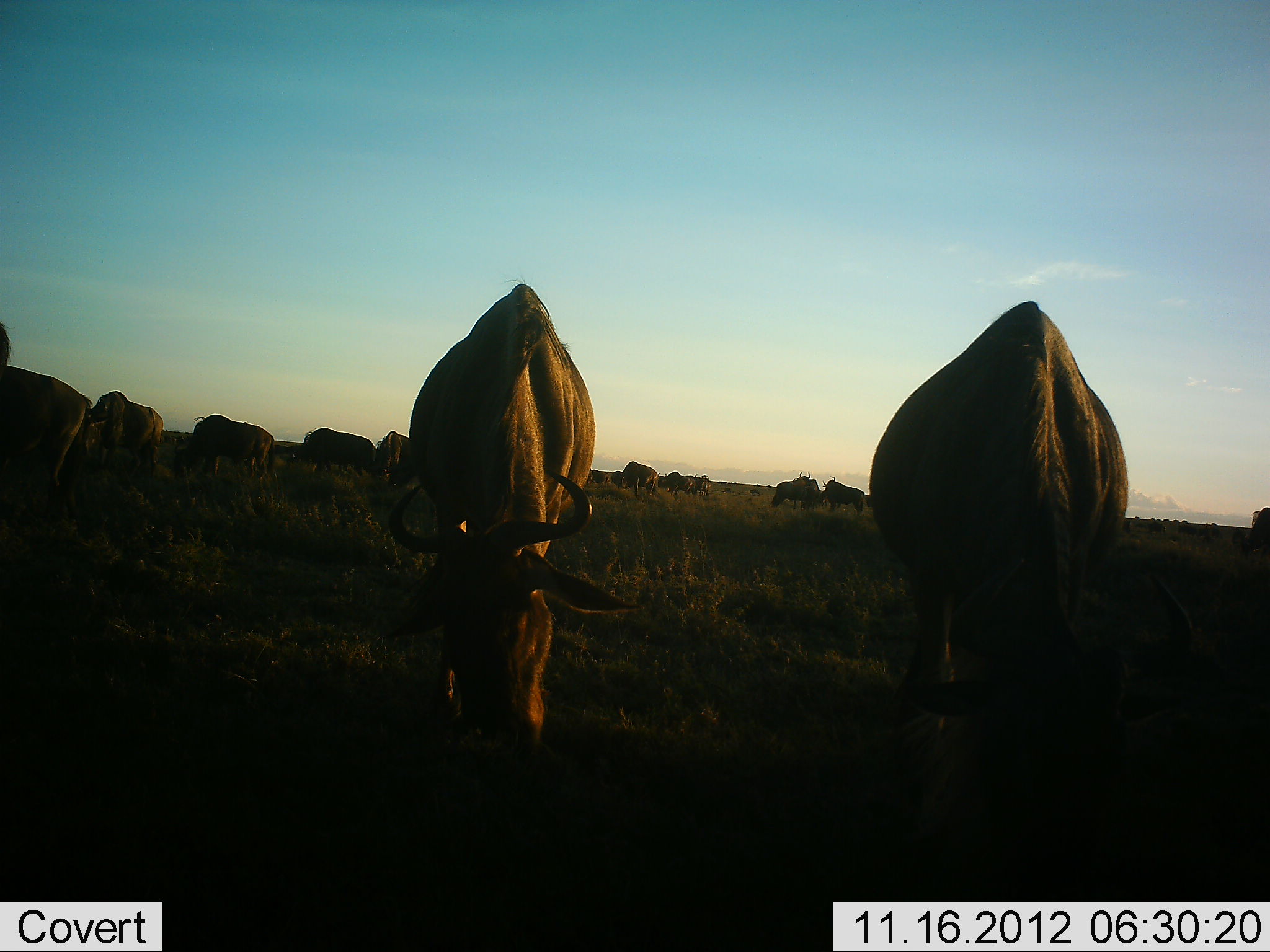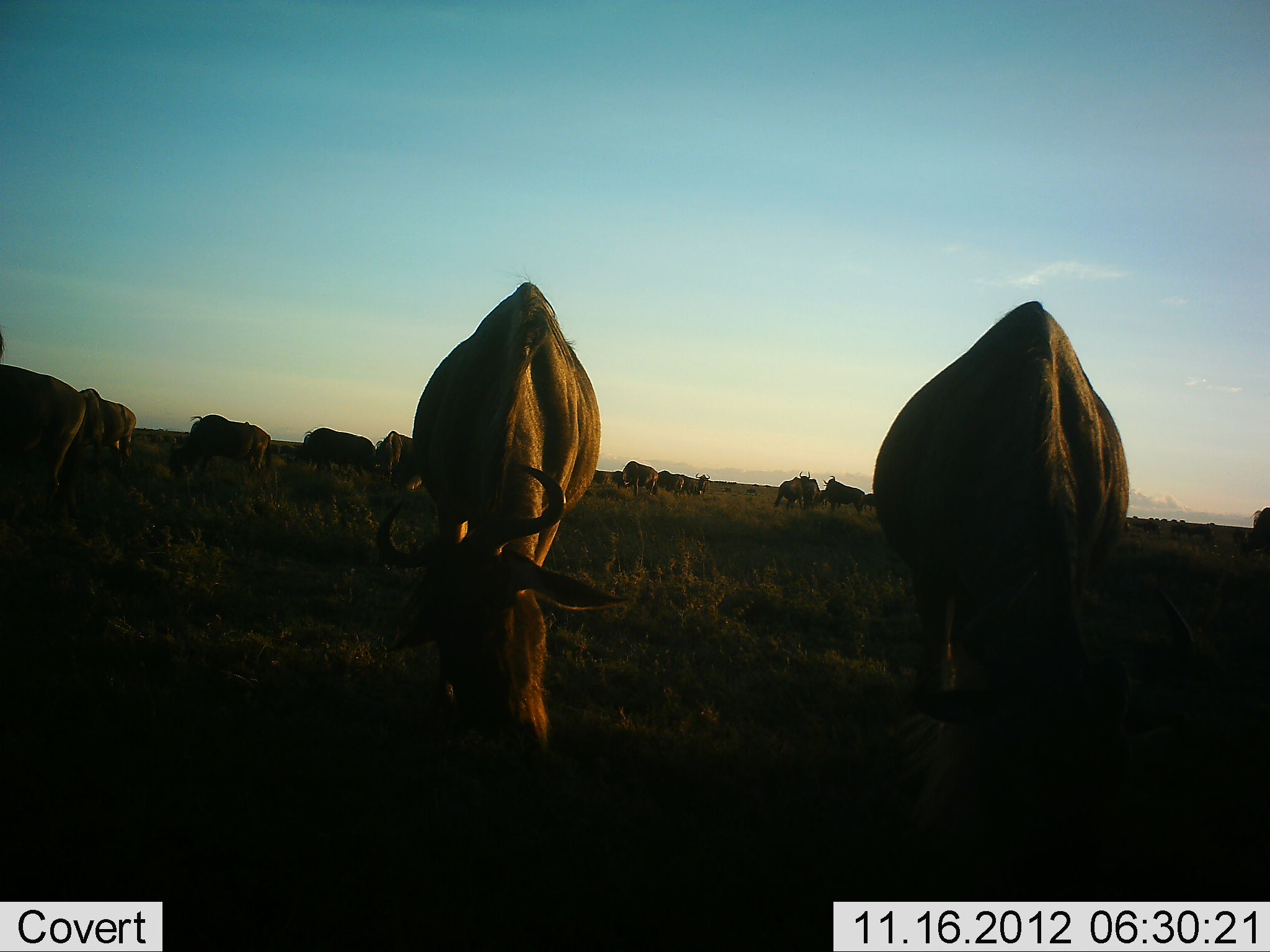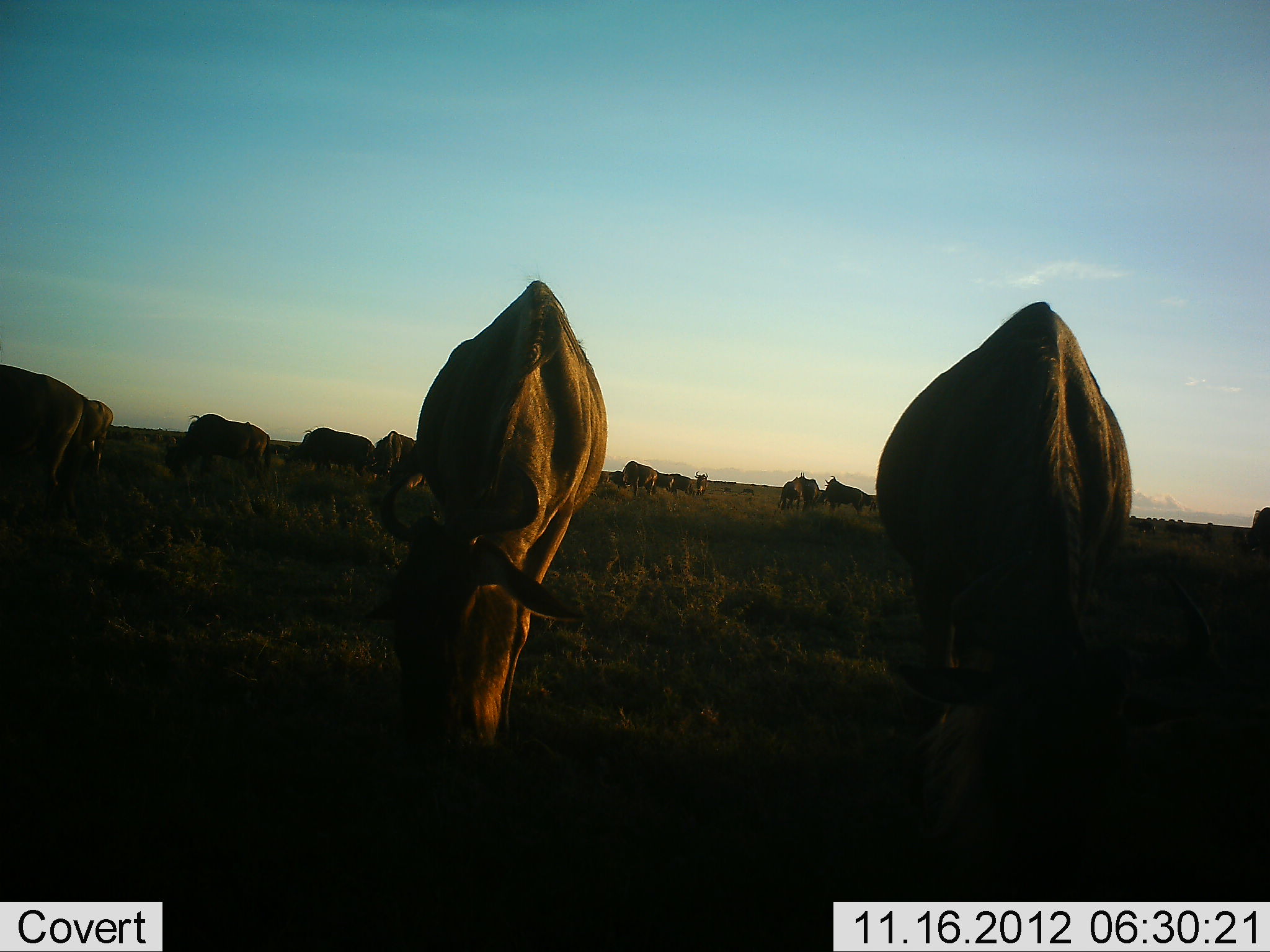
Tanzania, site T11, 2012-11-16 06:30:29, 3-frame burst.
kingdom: Animalia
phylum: Chordata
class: Mammalia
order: Artiodactyla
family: Bovidae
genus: Connochaetes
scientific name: Connochaetes taurinus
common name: blue wildebeest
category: wildebeest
Wildebeest (blue wildebeest) (Connochaetes taurinus), count 11-50. Behavior (volunteer vote fractions): standing 50%, resting 10%, moving 30%, interacting 10%. Young present (vote fraction): 0%. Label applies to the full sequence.